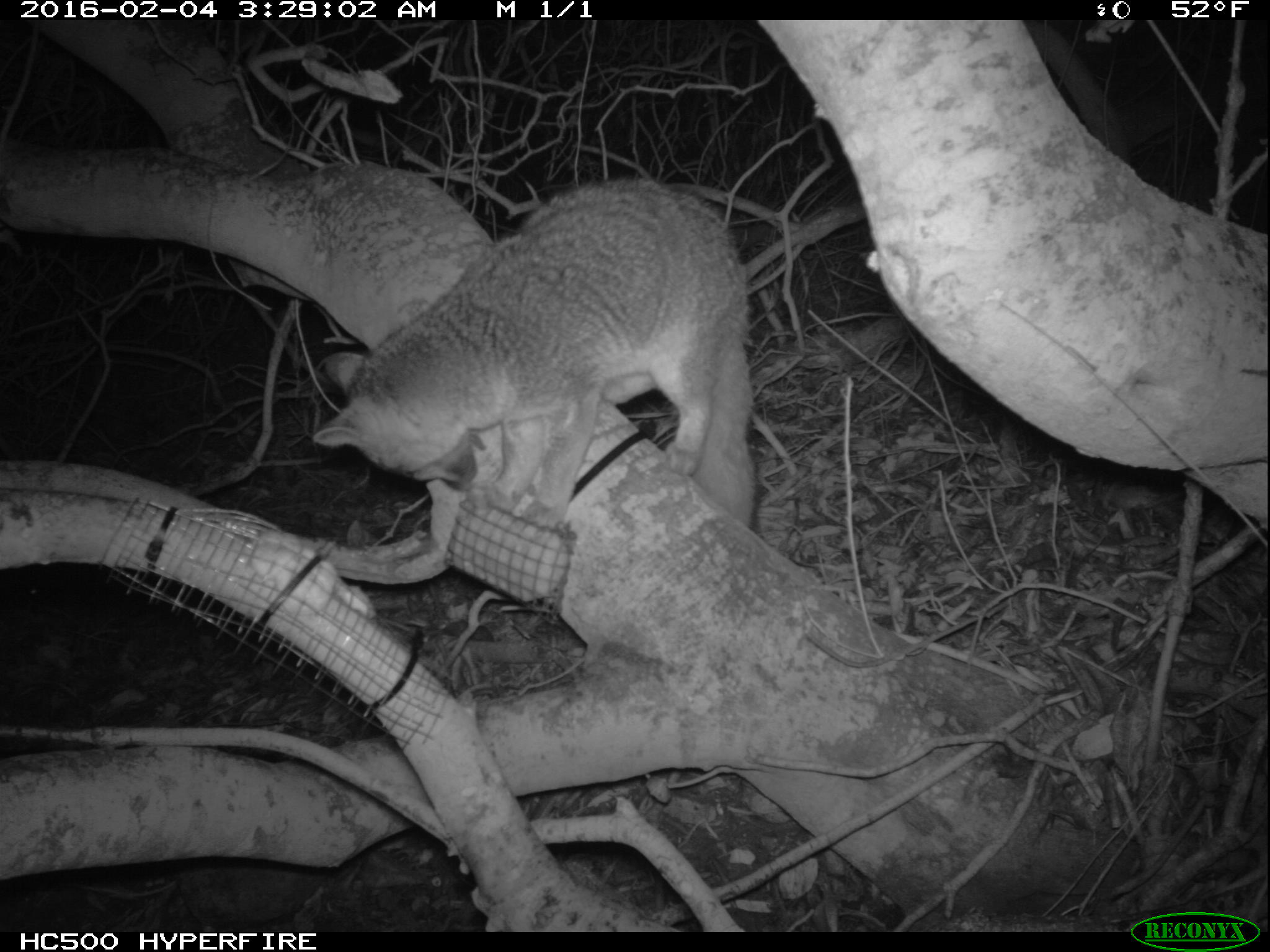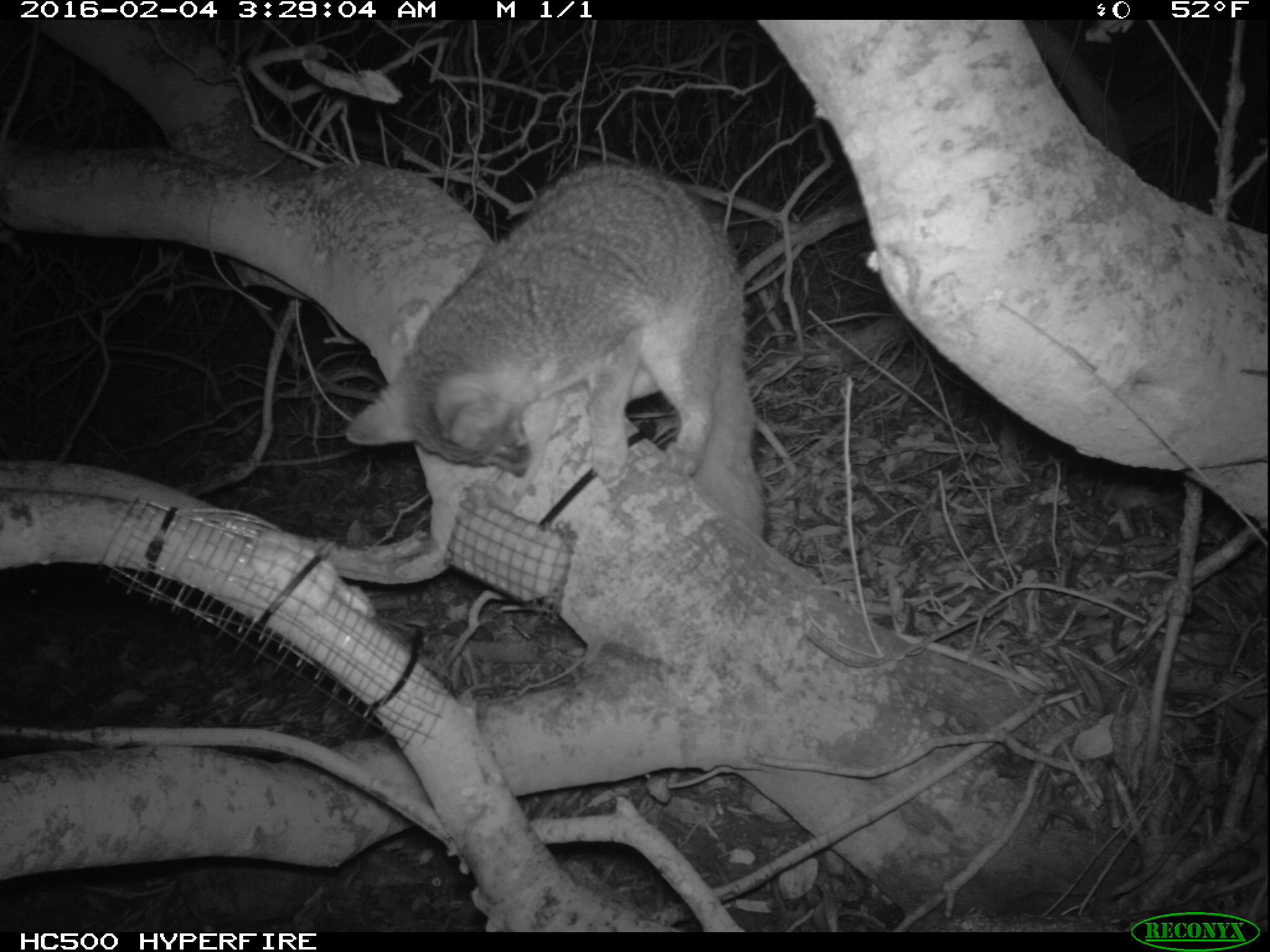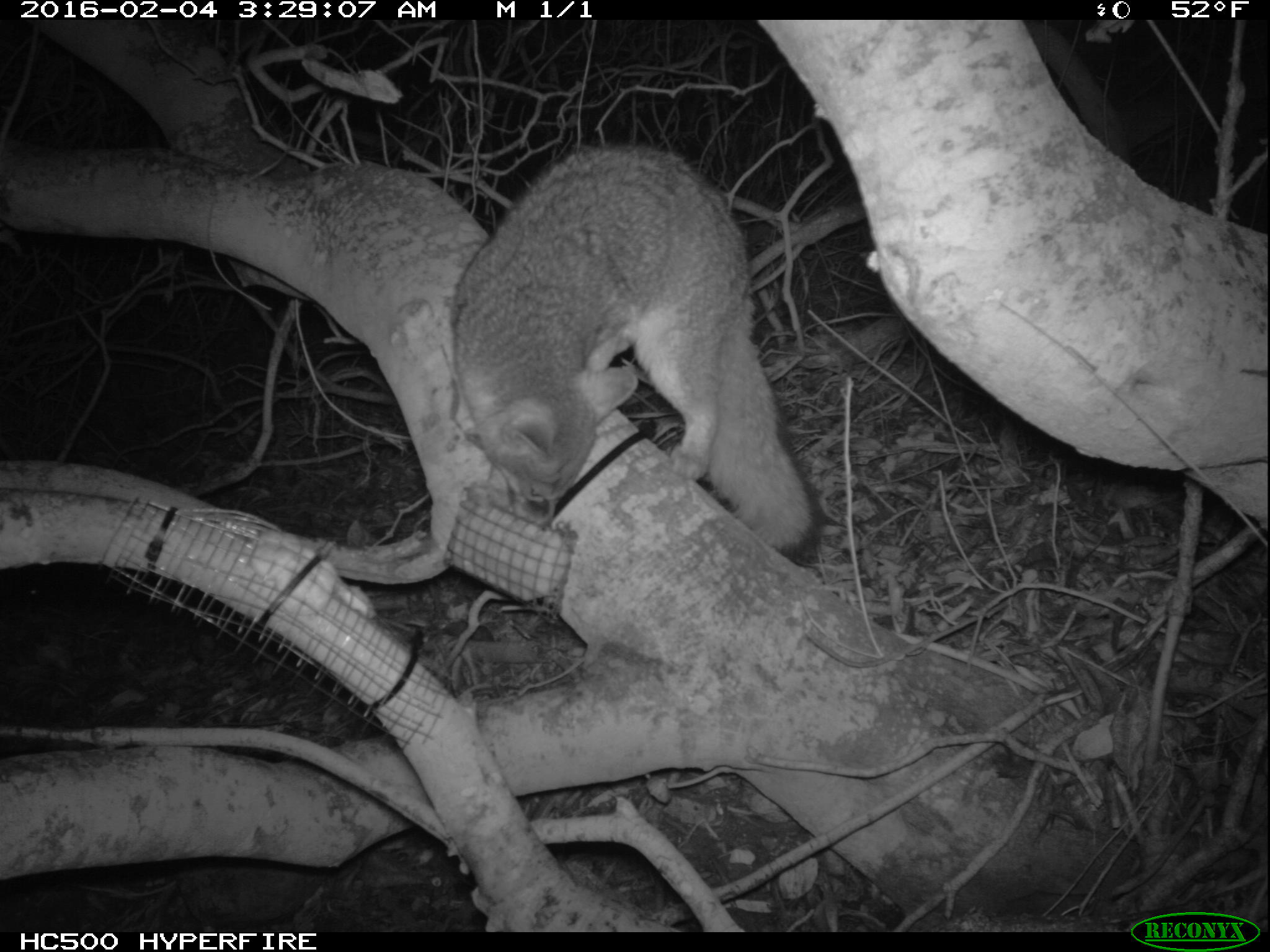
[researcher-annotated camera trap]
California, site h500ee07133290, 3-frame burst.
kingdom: Animalia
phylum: Chordata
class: Mammalia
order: Carnivora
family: Canidae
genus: Urocyon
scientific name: Urocyon littoralis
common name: island fox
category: fox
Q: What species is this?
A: Fox (island fox) (Urocyon littoralis).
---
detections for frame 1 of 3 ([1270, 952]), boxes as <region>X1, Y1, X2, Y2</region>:
fox: <region>311, 177, 760, 545</region>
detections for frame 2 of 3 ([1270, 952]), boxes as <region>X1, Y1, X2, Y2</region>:
fox: <region>344, 160, 768, 539</region>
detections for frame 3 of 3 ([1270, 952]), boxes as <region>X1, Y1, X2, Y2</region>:
fox: <region>453, 145, 826, 565</region>